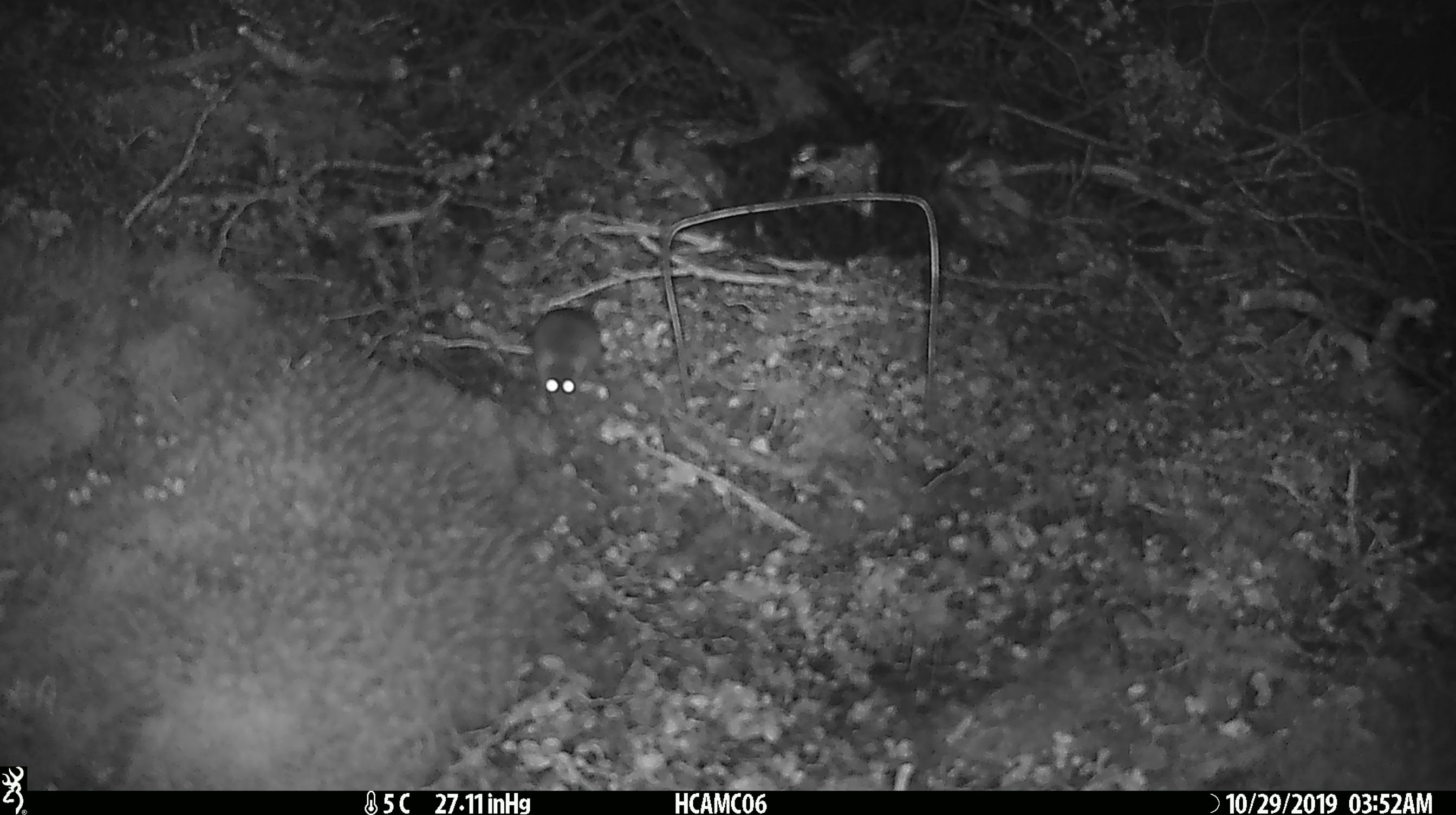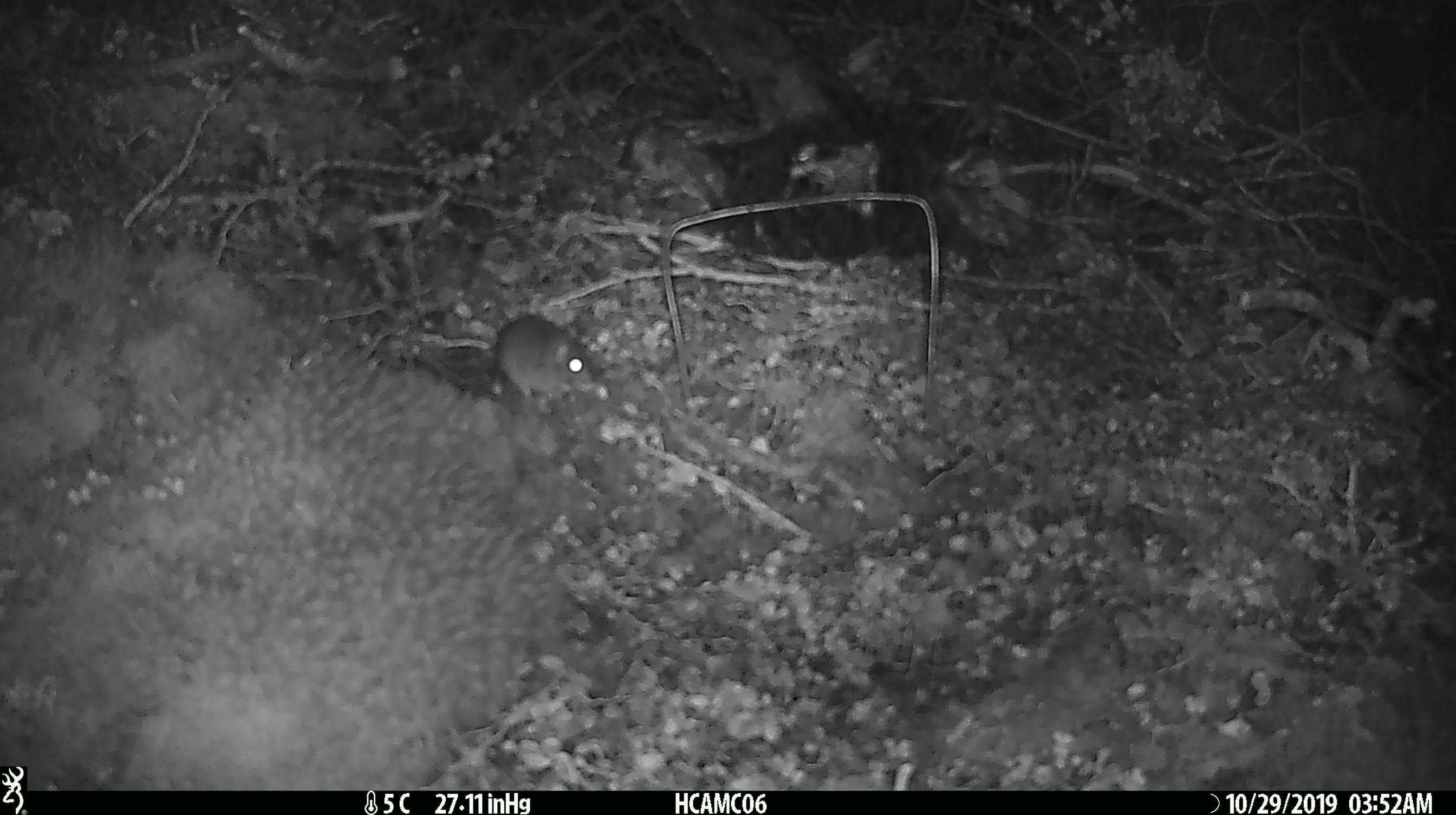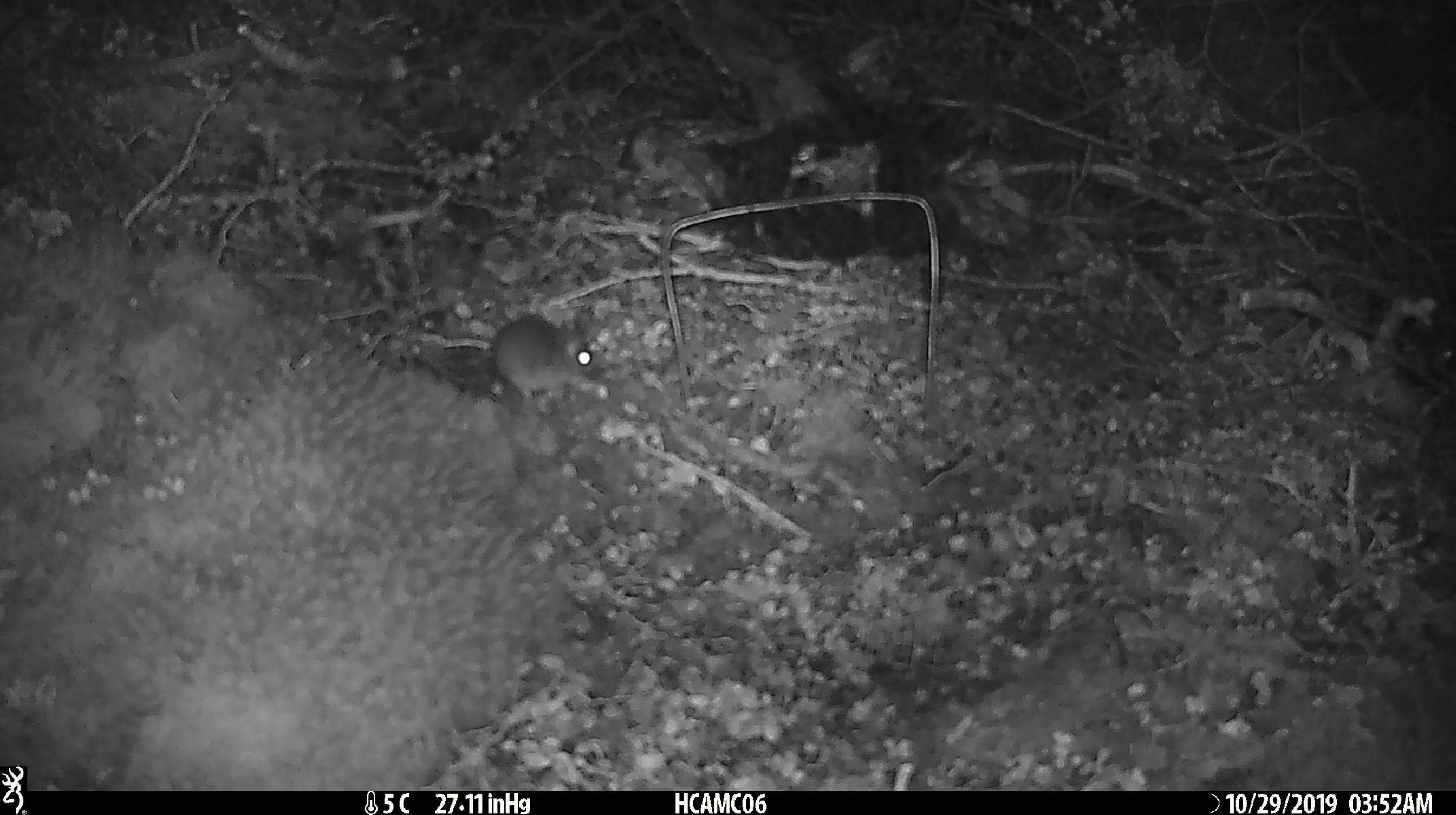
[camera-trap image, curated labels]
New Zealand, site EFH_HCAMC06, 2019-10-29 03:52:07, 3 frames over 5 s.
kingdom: Animalia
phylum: Chordata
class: Mammalia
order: Rodentia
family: Muridae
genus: Mus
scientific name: Mus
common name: mouse